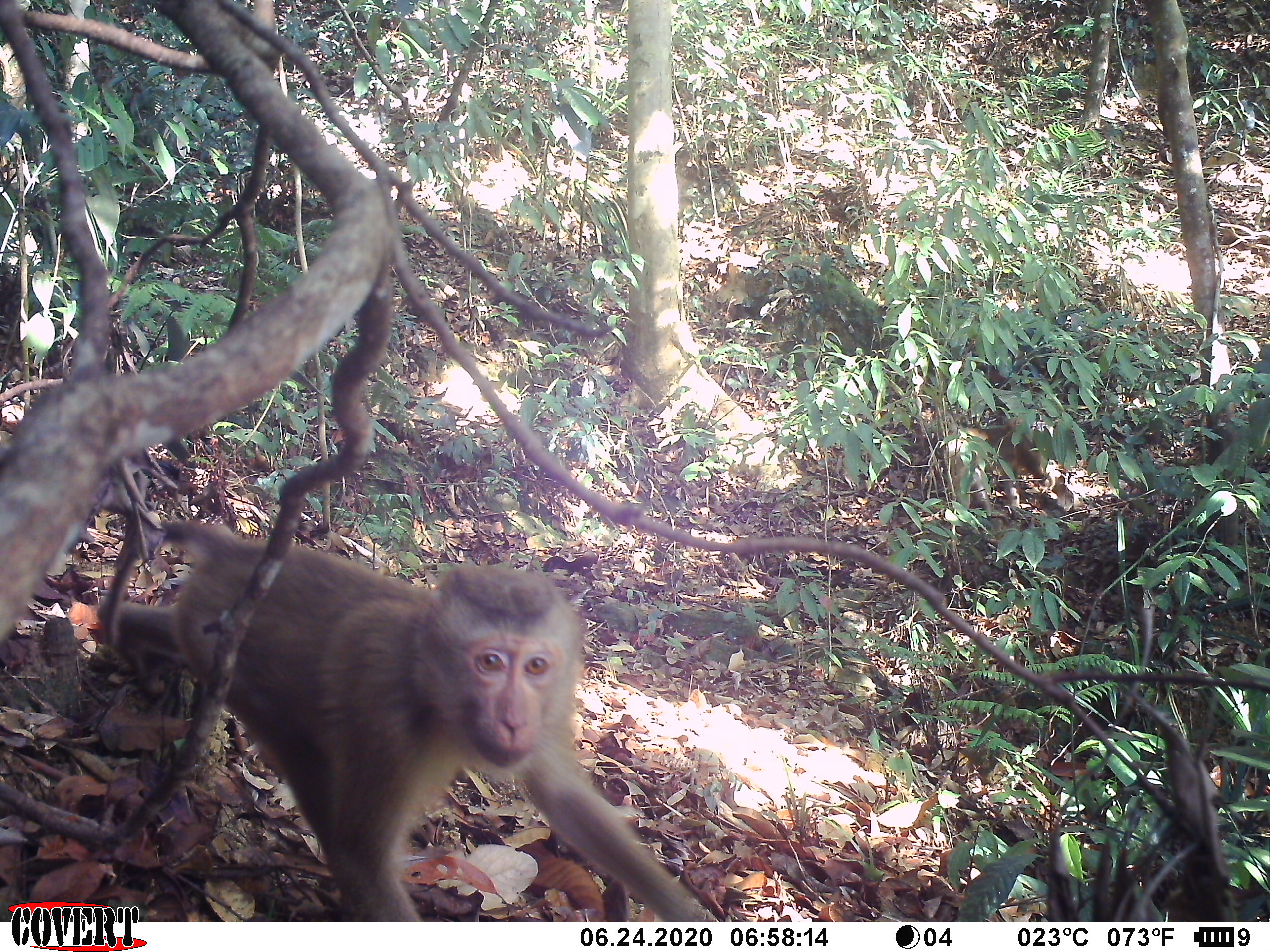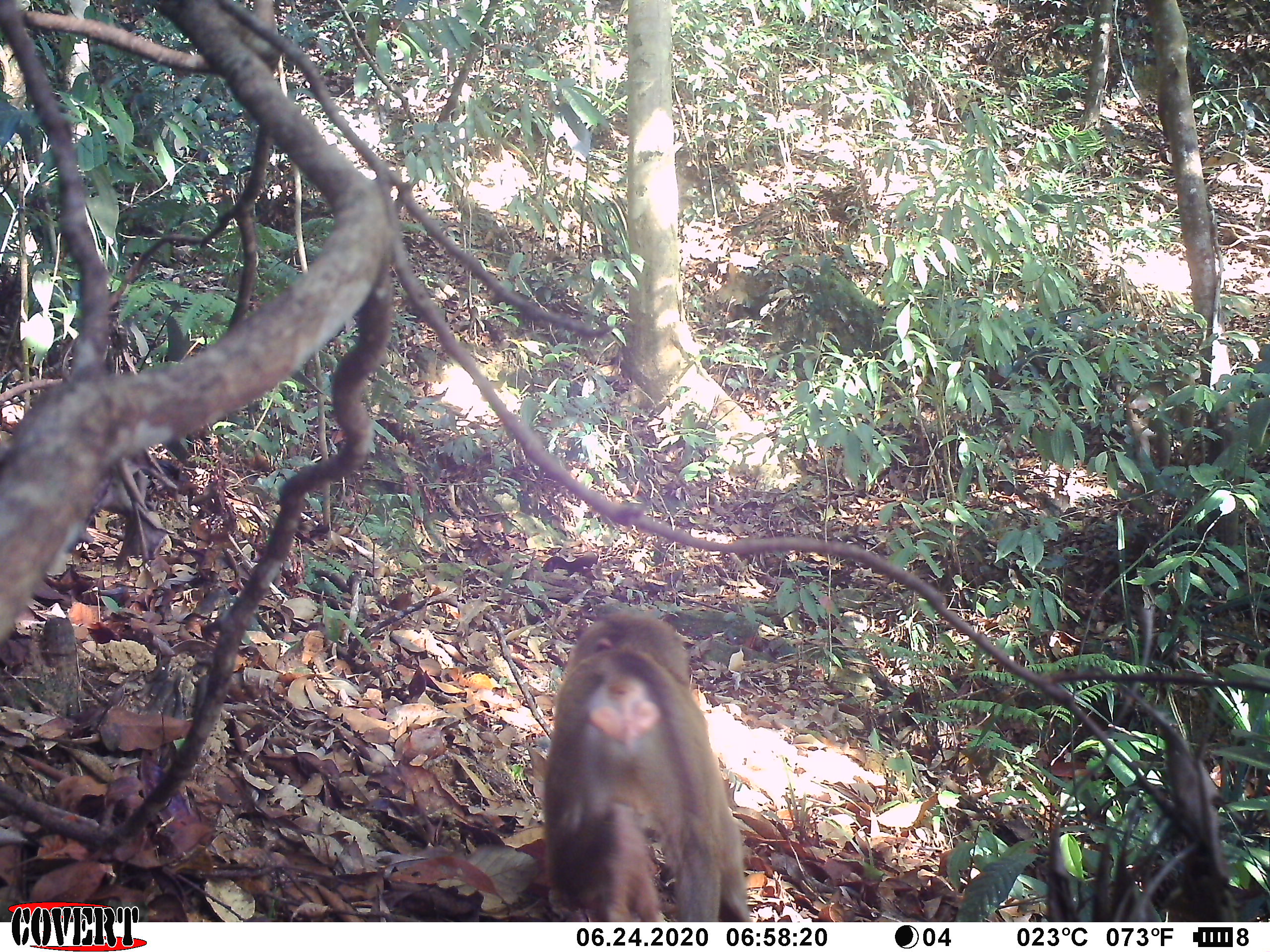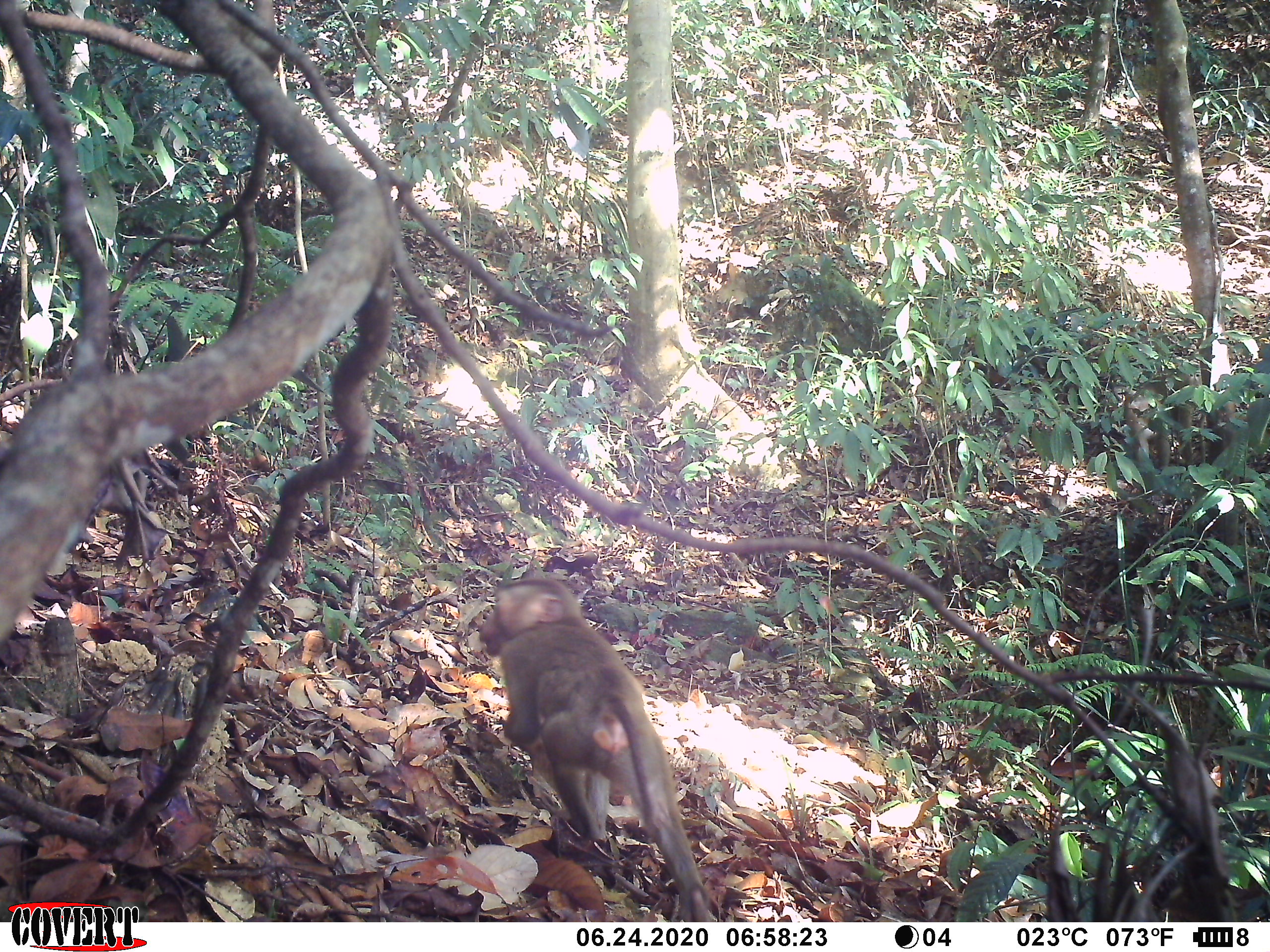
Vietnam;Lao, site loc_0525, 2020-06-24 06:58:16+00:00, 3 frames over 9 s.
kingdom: Animalia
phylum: Chordata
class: Mammalia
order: Primates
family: Cercopithecidae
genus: Macaca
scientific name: Macaca nemestrina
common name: pig-tailed macaque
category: pig tailed macaque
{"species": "pig tailed macaque (pig-tailed macaque) (Macaca nemestrina)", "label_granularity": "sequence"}